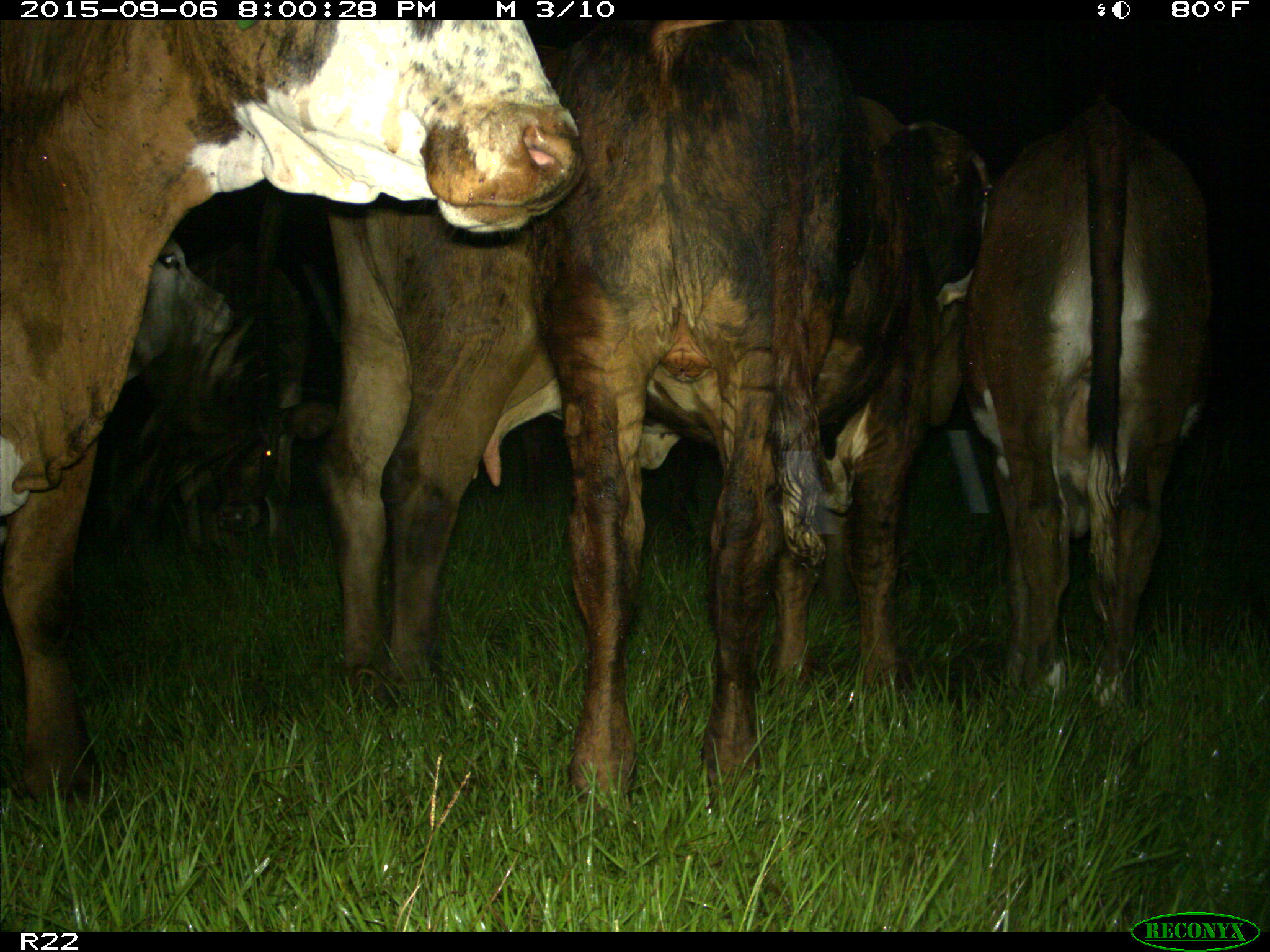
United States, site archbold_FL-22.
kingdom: Animalia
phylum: Chordata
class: Mammalia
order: Artiodactyla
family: Bovidae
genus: Bos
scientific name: Bos taurus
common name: domestic cow